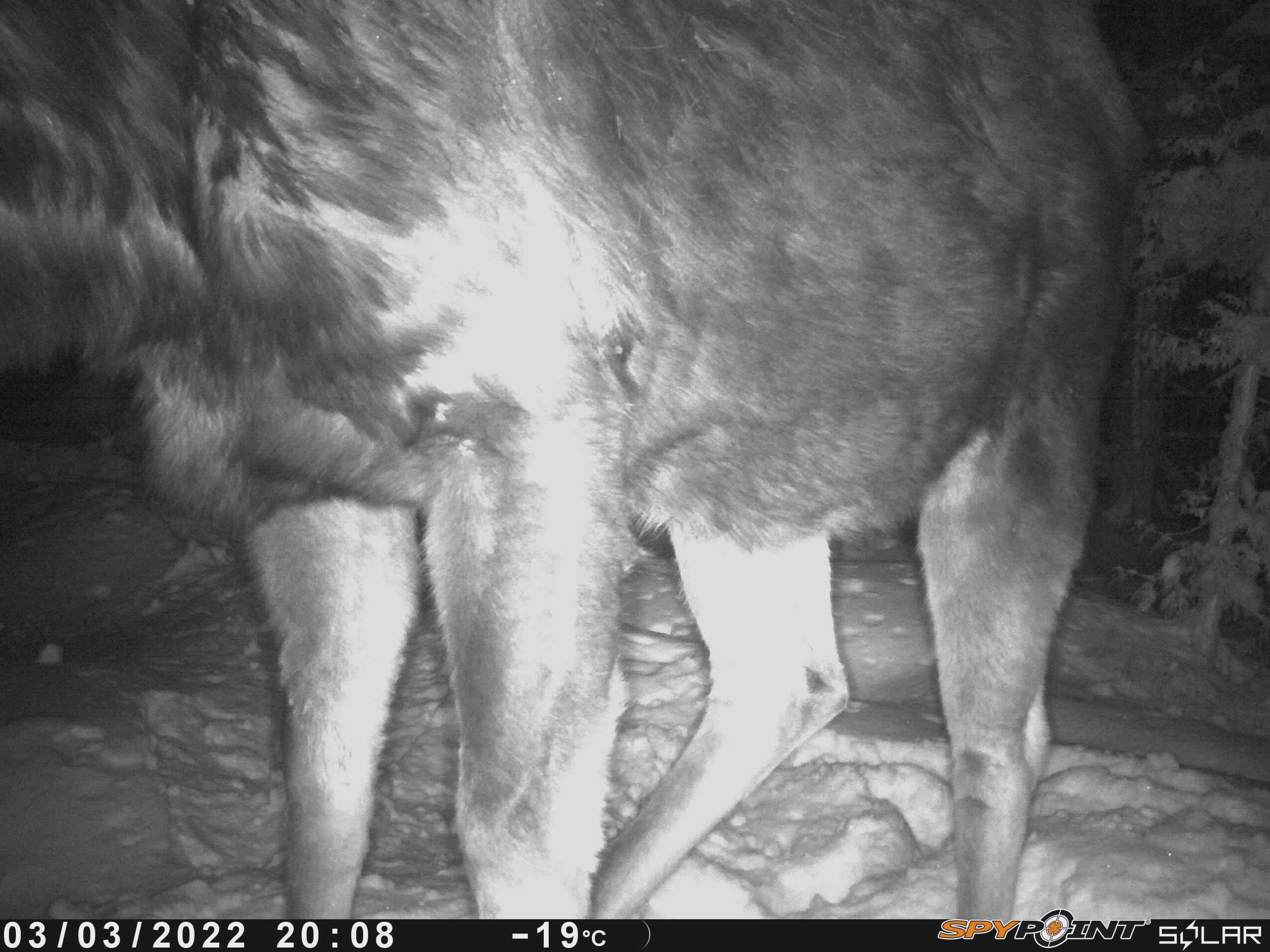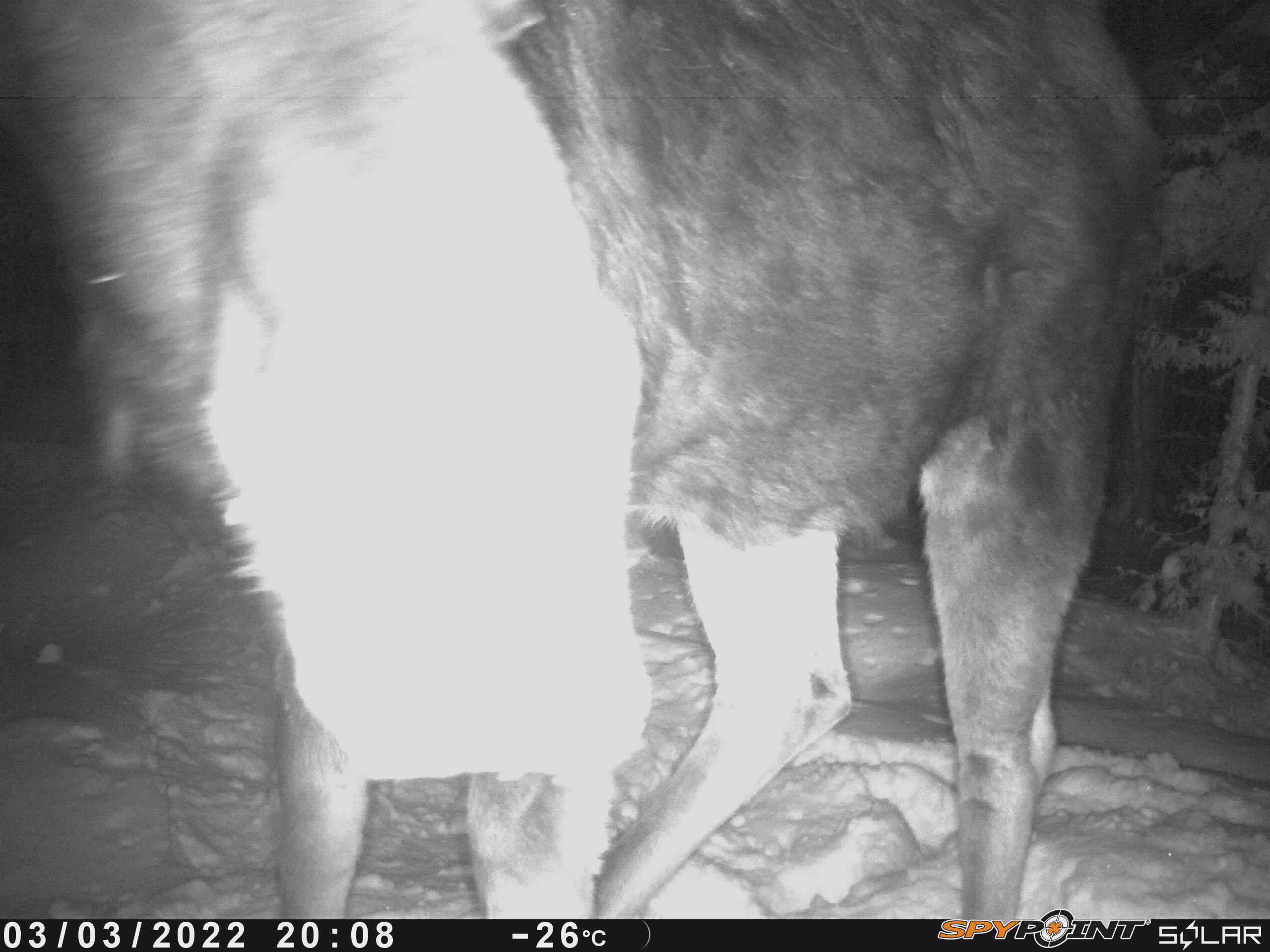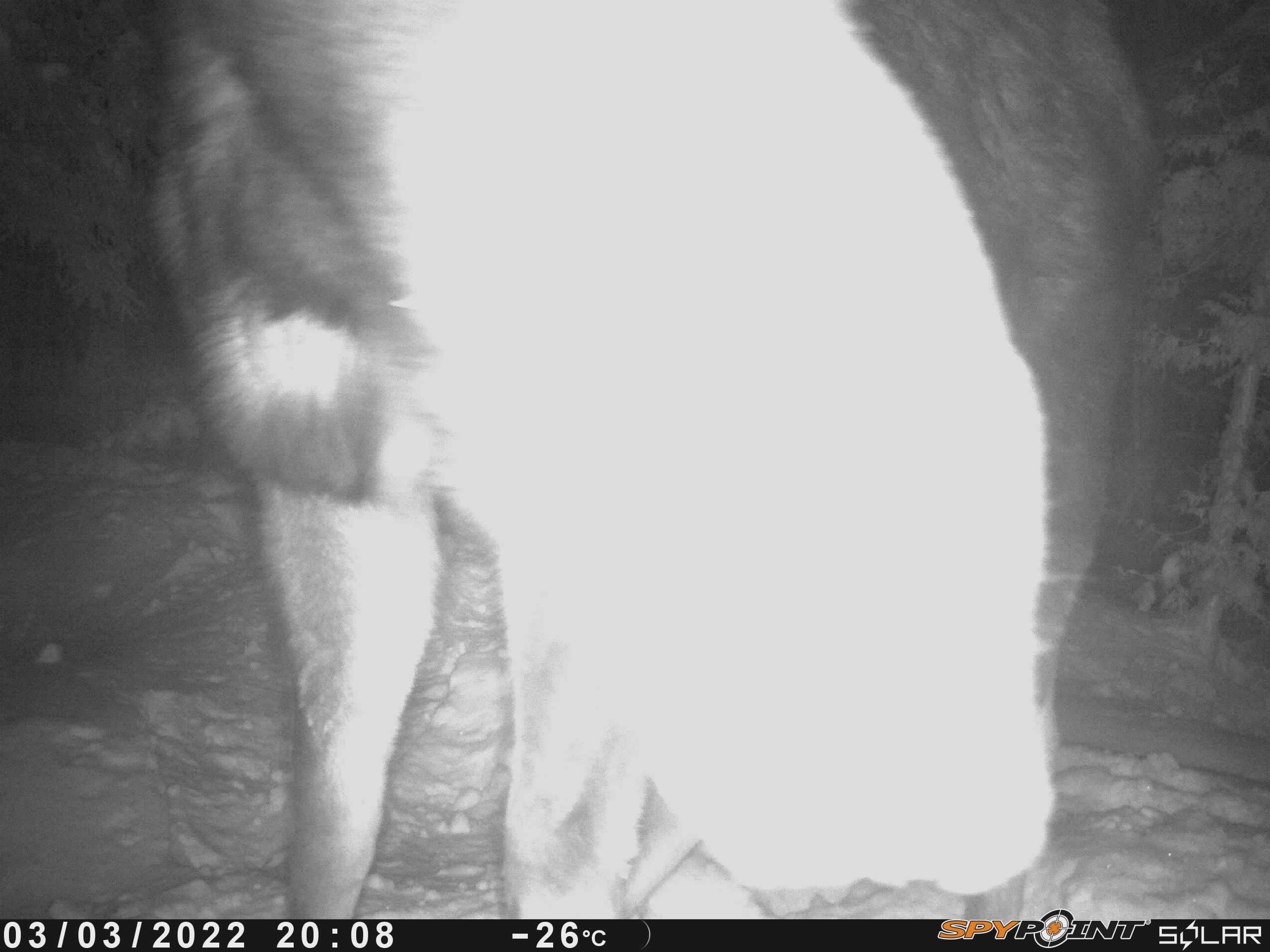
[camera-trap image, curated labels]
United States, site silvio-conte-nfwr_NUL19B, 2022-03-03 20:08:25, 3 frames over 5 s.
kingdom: Animalia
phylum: Chordata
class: Mammalia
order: Artiodactyla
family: Cervidae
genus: Alces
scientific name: Alces alces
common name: moose